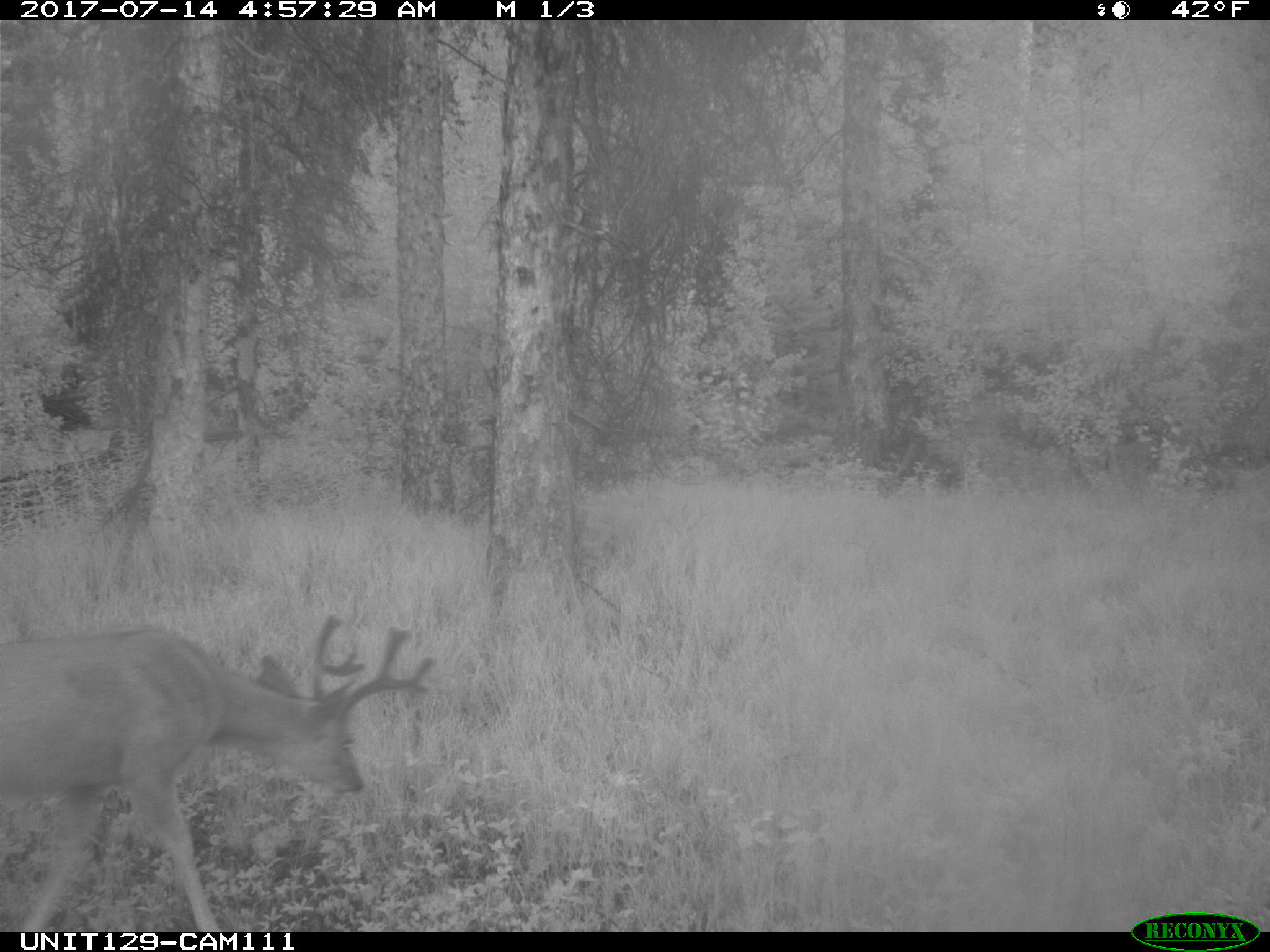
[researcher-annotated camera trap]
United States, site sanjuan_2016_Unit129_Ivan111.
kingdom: Animalia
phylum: Chordata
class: Mammalia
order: Artiodactyla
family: Cervidae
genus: Odocoileus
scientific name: Odocoileus hemionus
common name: mule deer